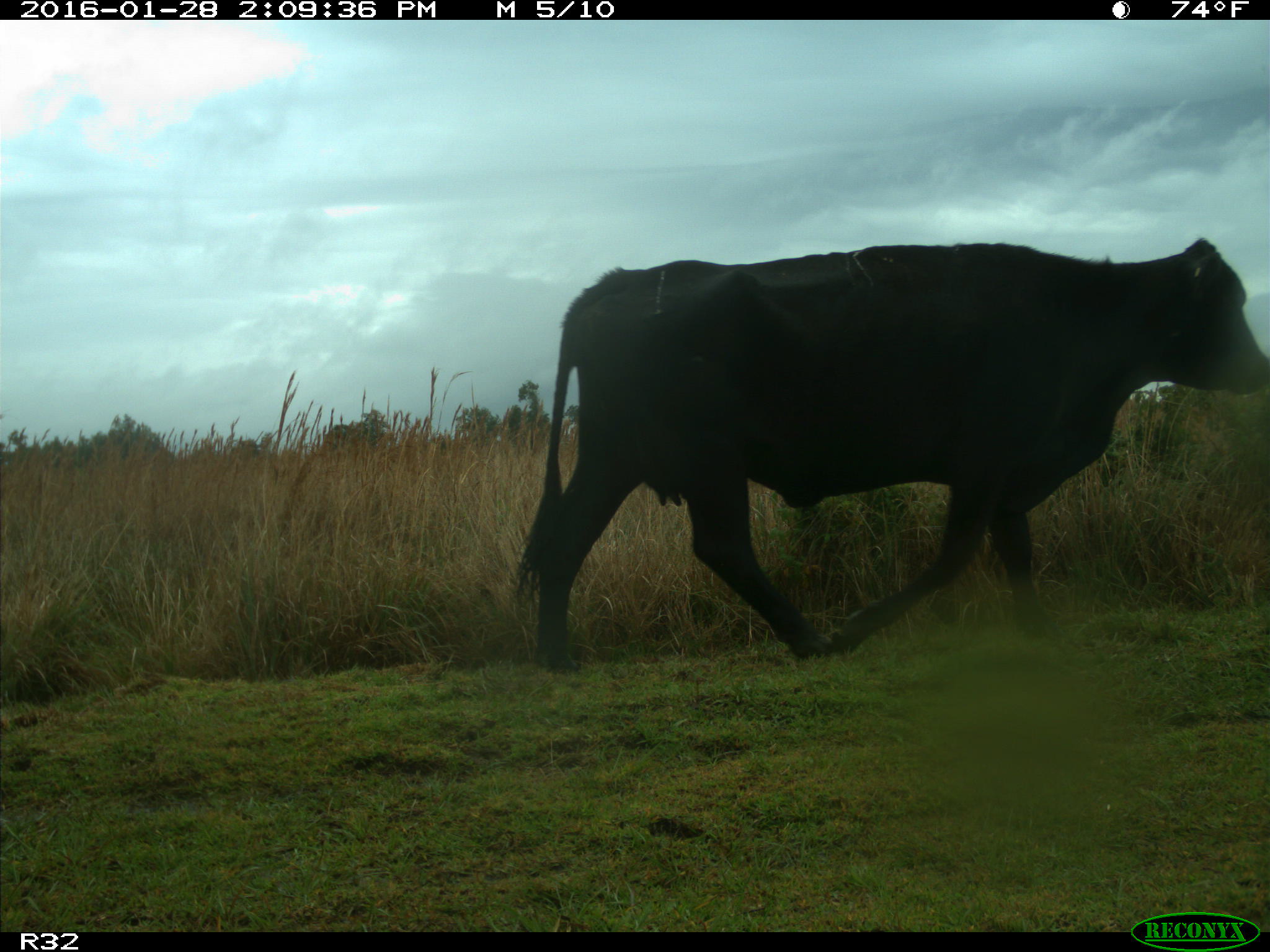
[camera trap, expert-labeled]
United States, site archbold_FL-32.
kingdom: Animalia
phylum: Chordata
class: Mammalia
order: Artiodactyla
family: Bovidae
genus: Bos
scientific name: Bos taurus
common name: domestic cow